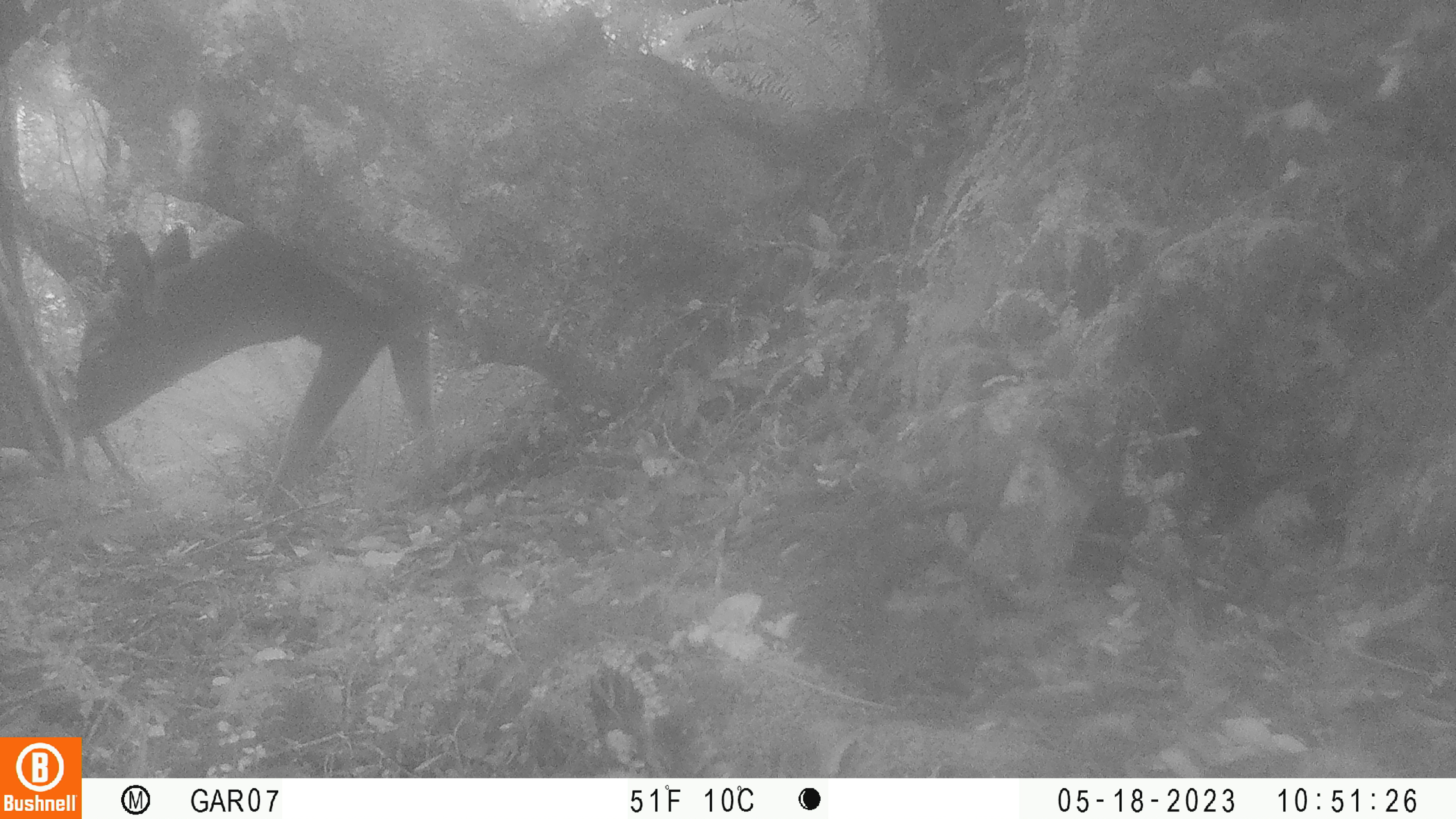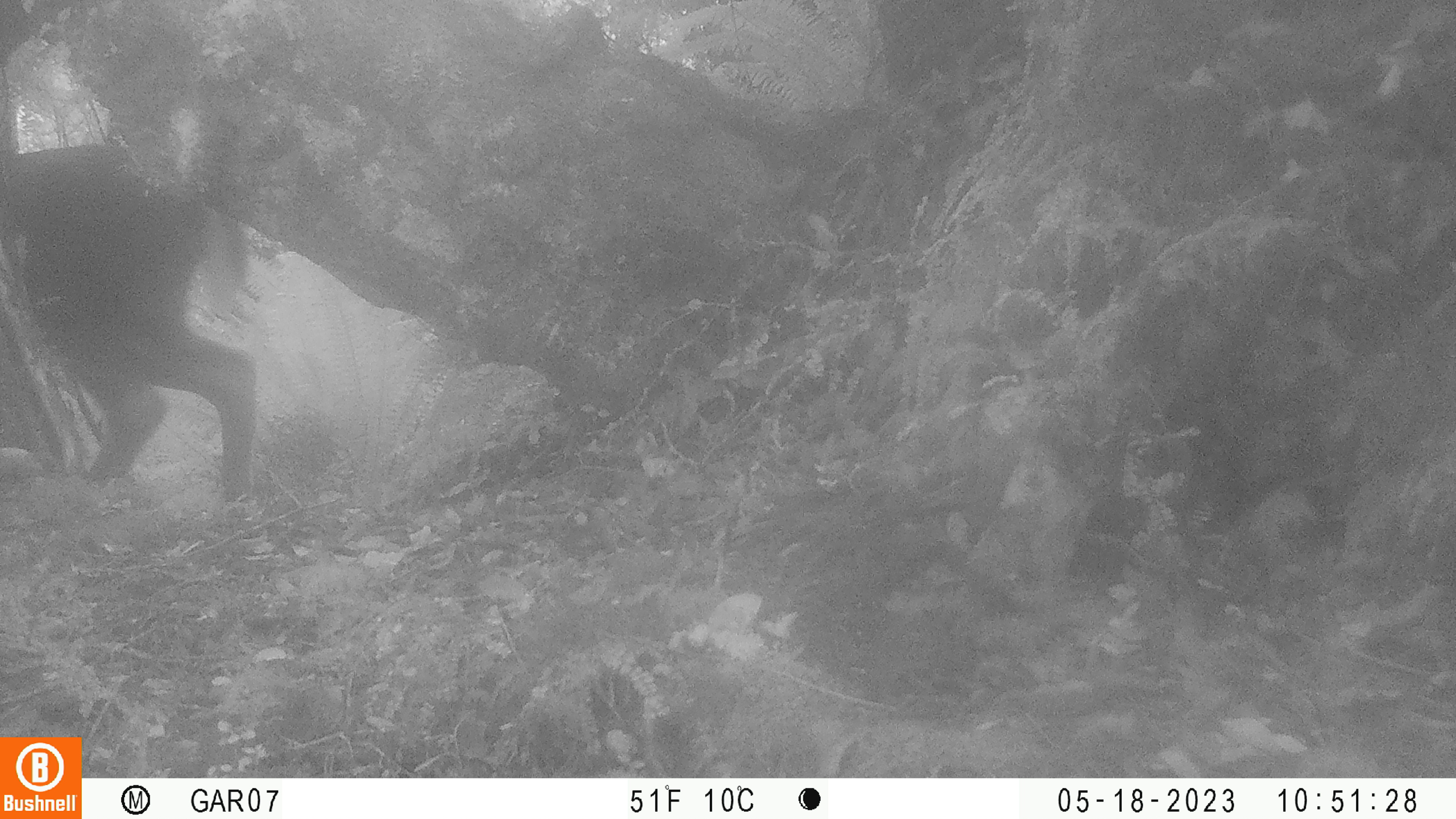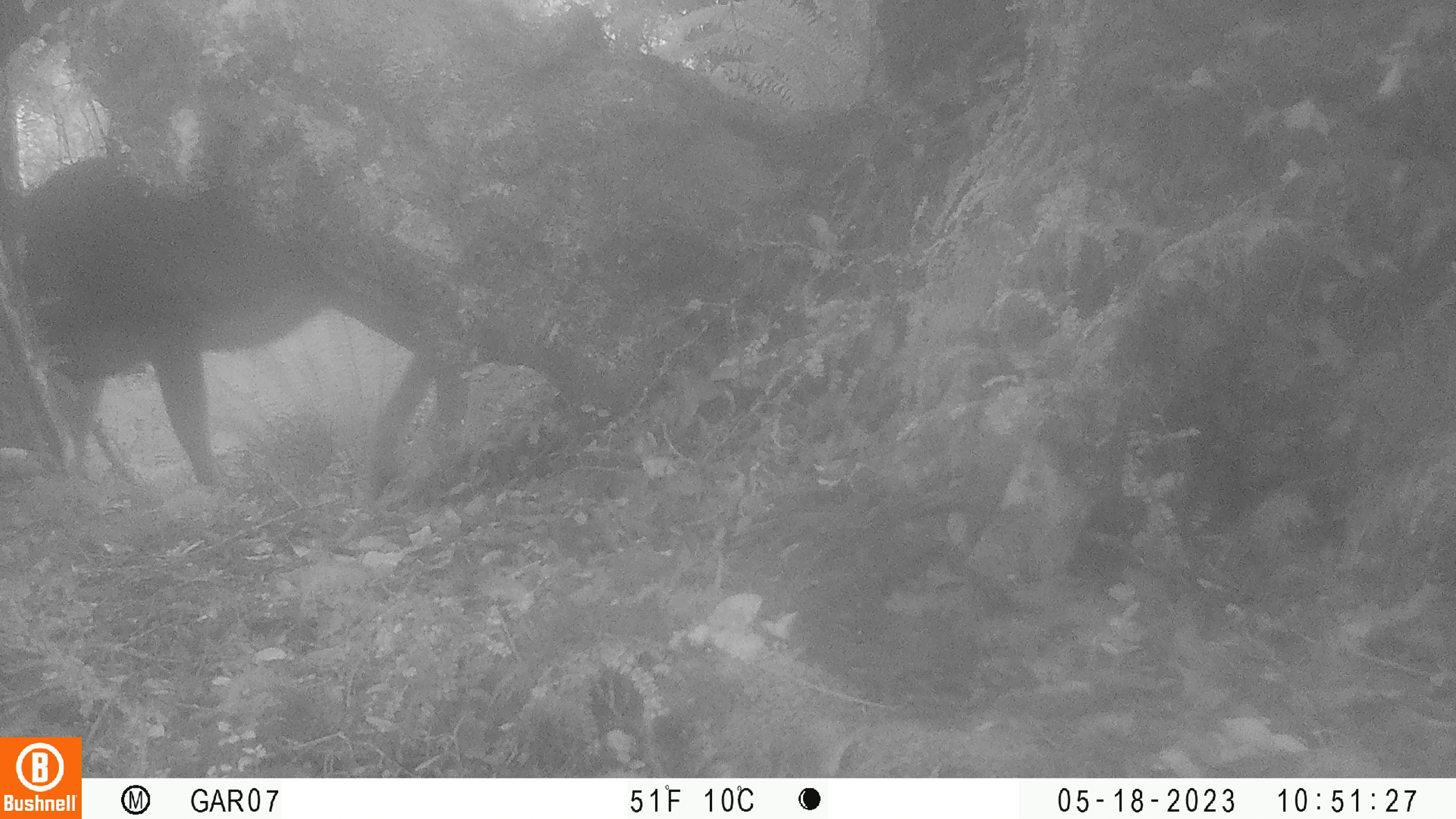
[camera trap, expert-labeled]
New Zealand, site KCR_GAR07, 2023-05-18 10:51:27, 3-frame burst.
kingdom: Animalia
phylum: Chordata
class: Mammalia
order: Artiodactyla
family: Cervidae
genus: Odocoileus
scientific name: Odocoileus virginianus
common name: white-tailed deer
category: white tailed deer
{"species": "white tailed deer (white-tailed deer) (Odocoileus virginianus)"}